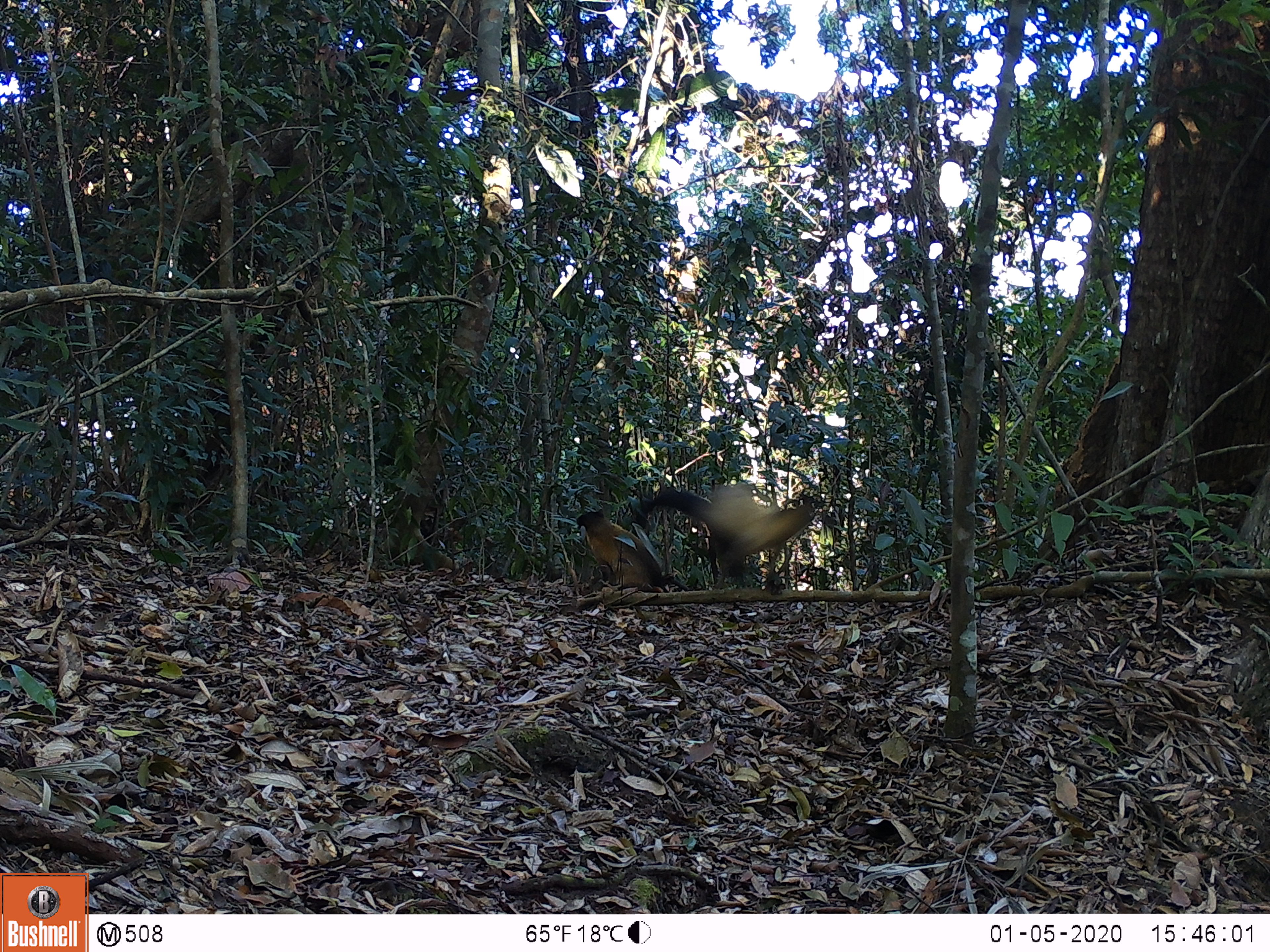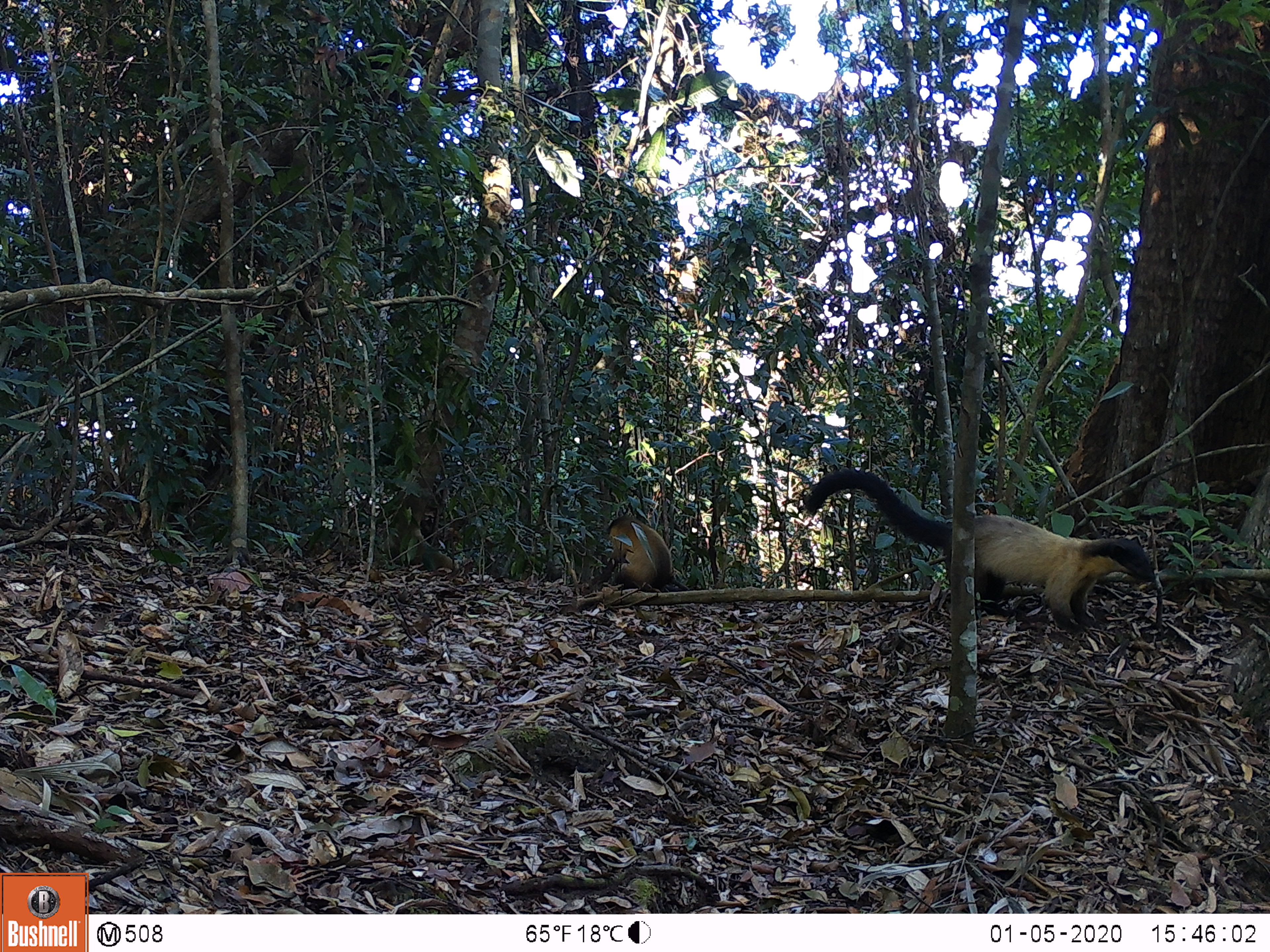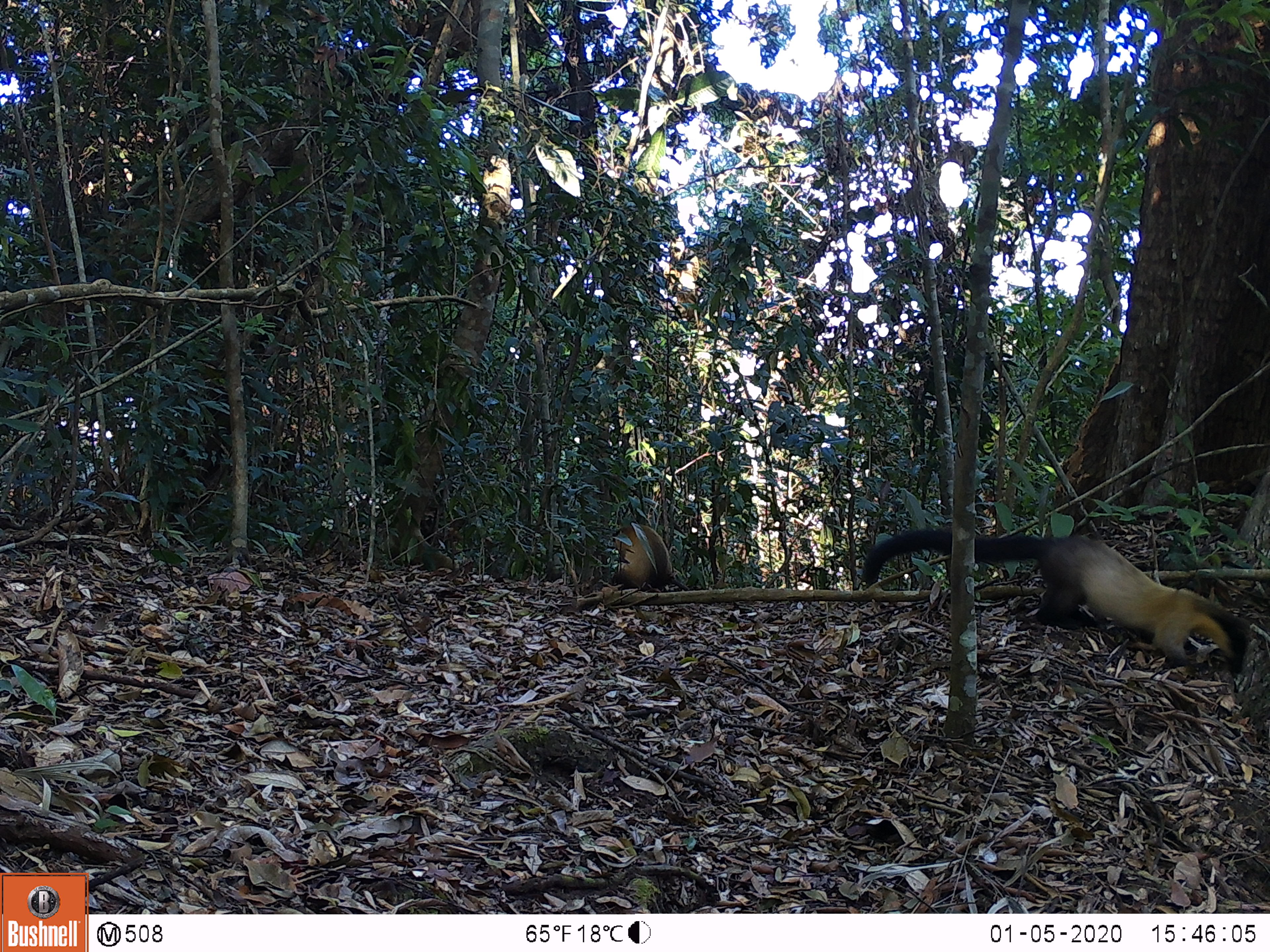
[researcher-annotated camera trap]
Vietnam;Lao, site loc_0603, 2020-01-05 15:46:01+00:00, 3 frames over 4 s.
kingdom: Animalia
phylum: Chordata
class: Mammalia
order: Carnivora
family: Mustelidae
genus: Martes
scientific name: Martes flavigula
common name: yellow-throated marten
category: yellow throated marten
Yellow throated marten (yellow-throated marten) (Martes flavigula). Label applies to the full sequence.